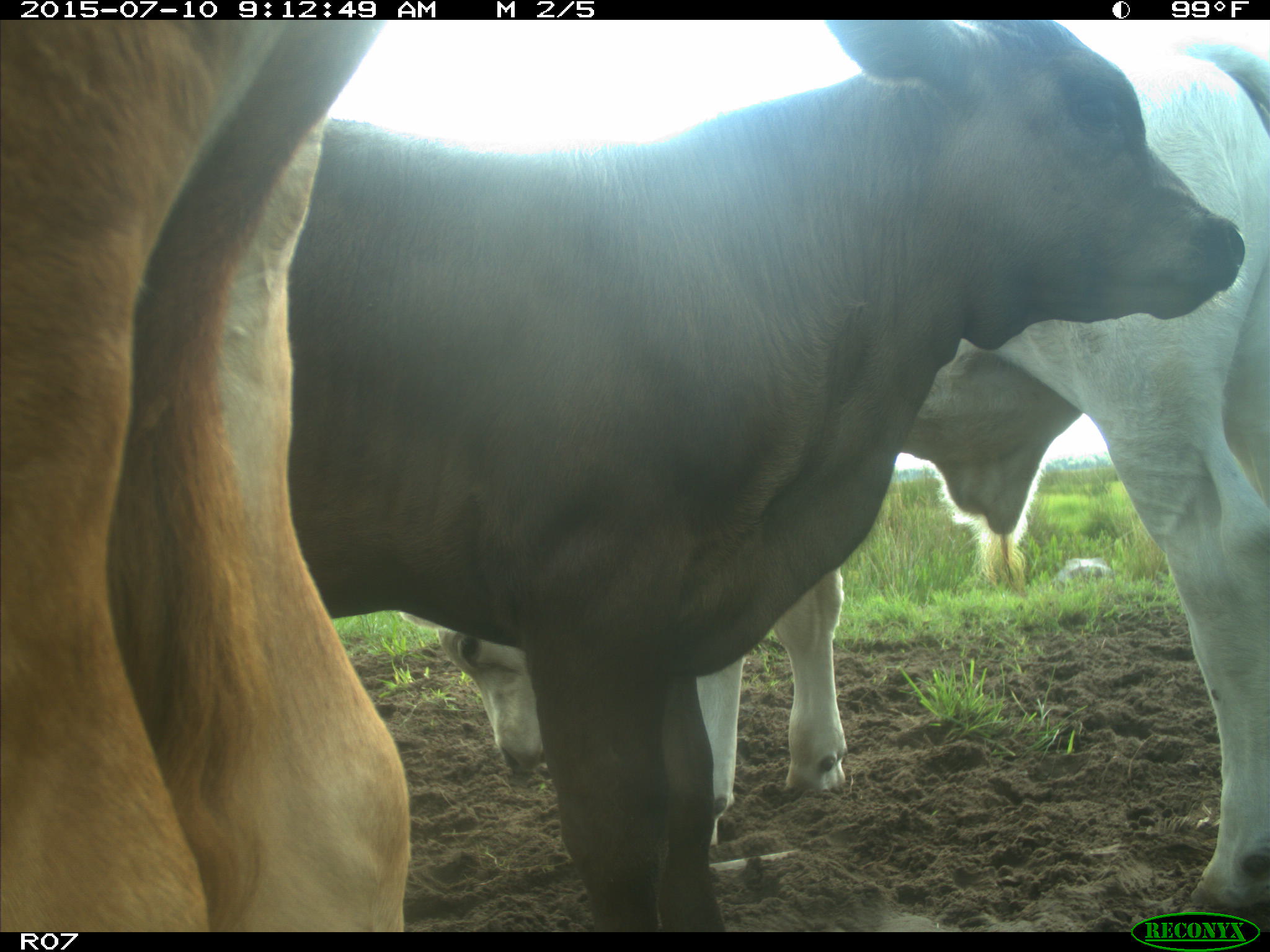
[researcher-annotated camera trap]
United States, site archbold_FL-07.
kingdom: Animalia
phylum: Chordata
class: Mammalia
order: Artiodactyla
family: Bovidae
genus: Bos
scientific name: Bos taurus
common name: domestic cow